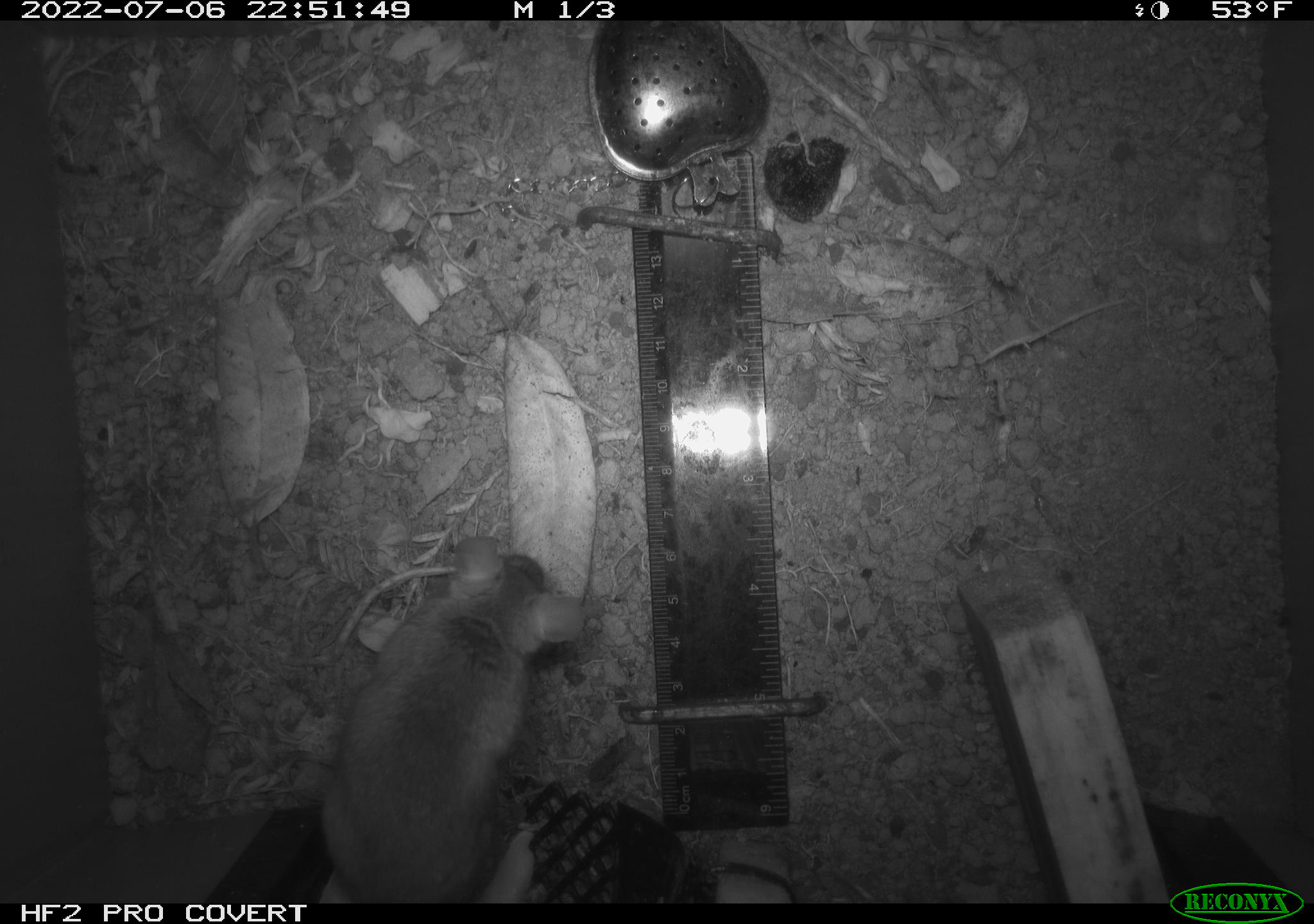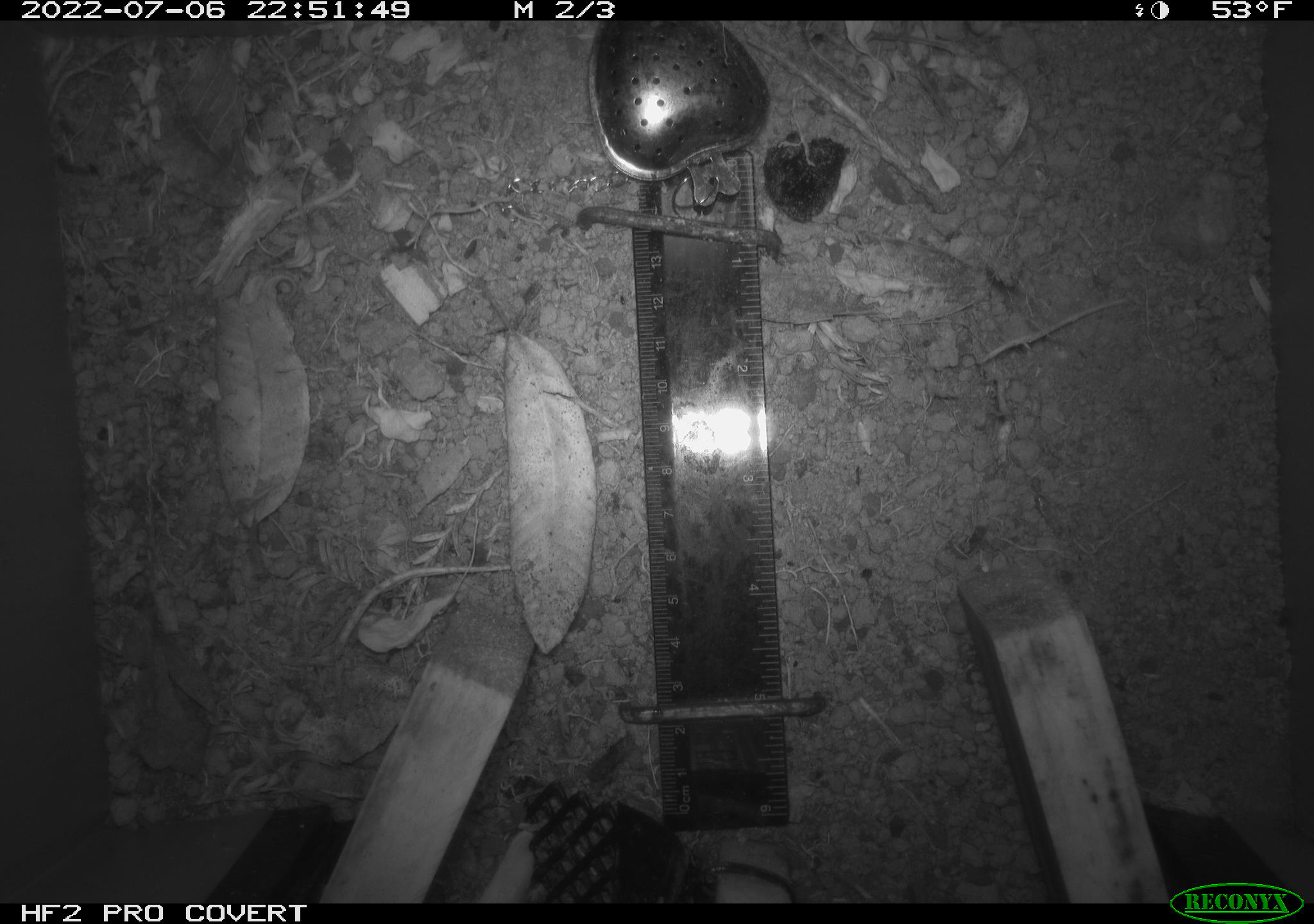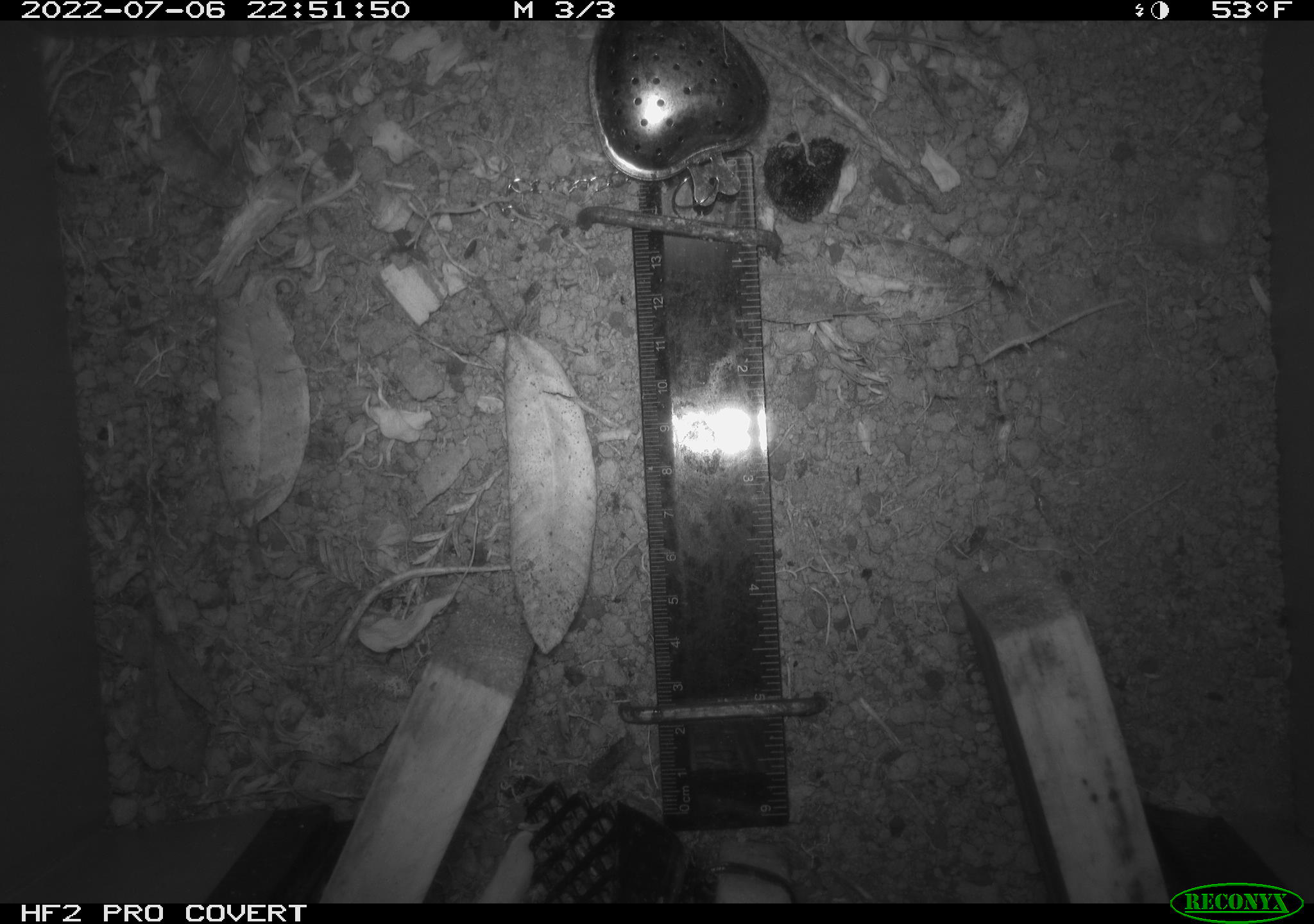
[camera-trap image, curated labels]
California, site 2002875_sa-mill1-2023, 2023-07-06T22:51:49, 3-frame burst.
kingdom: Animalia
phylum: Chordata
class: Mammalia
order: Rodentia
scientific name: Rodentia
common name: mouse species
Mouse species (Rodentia).